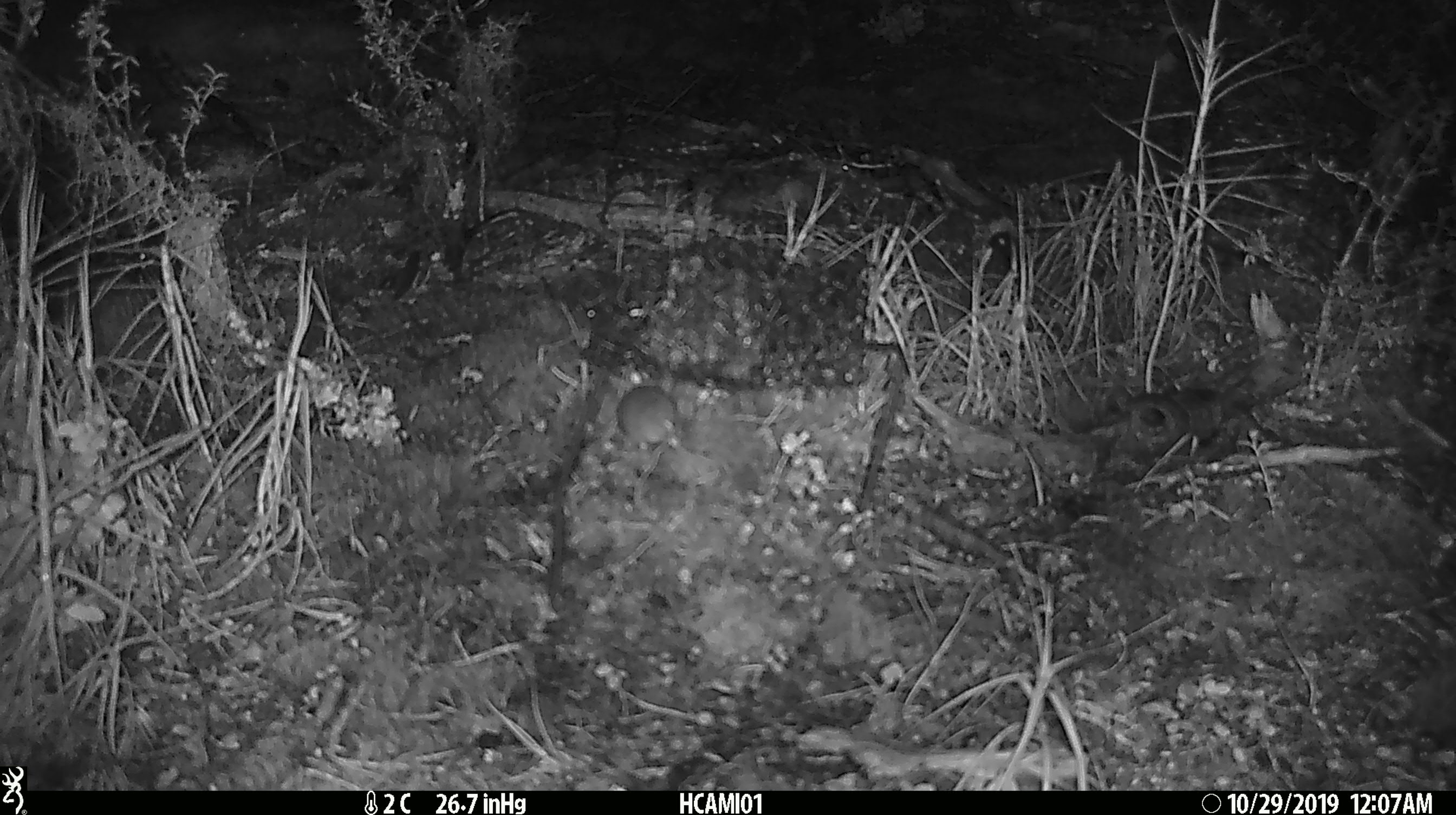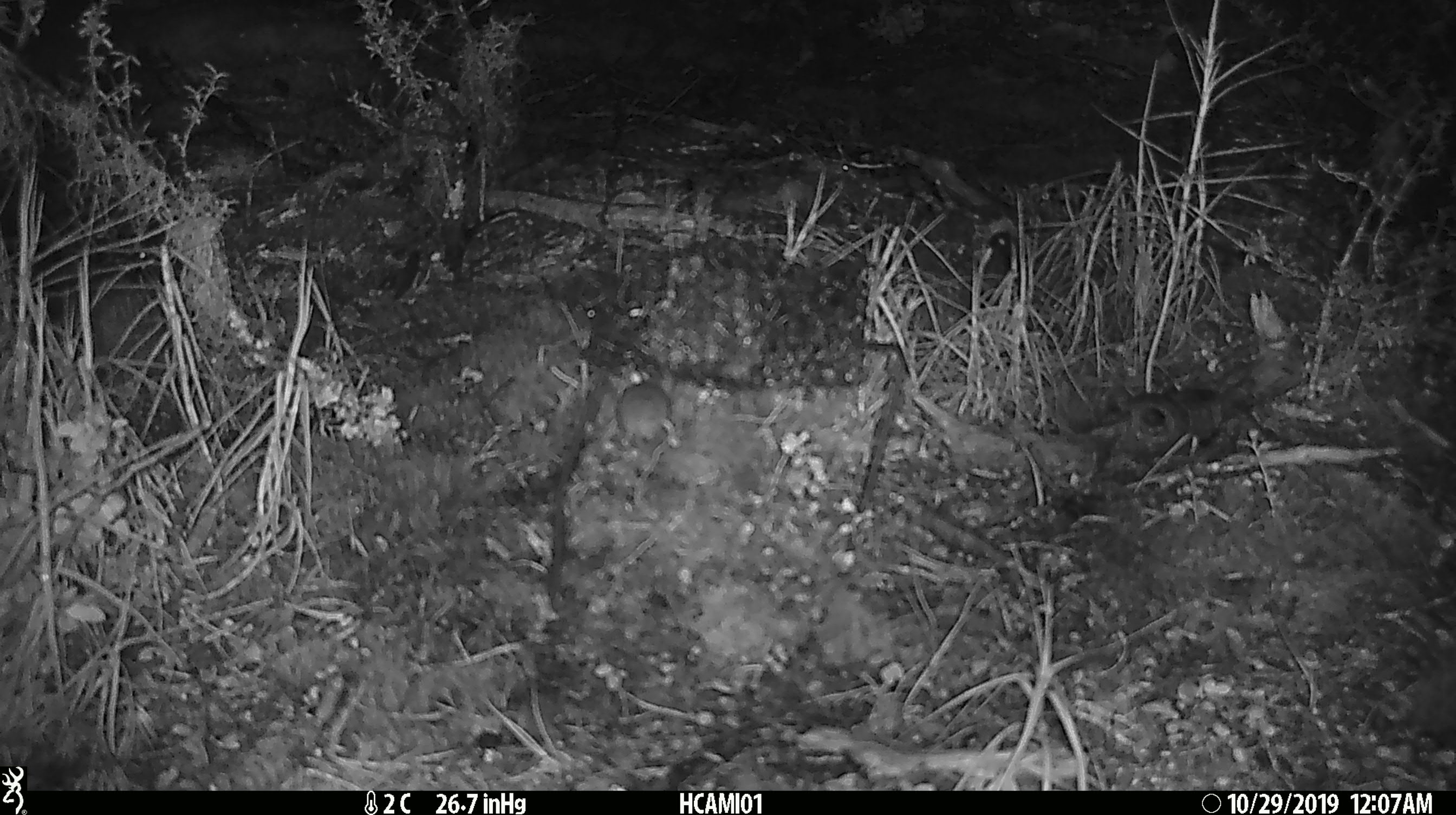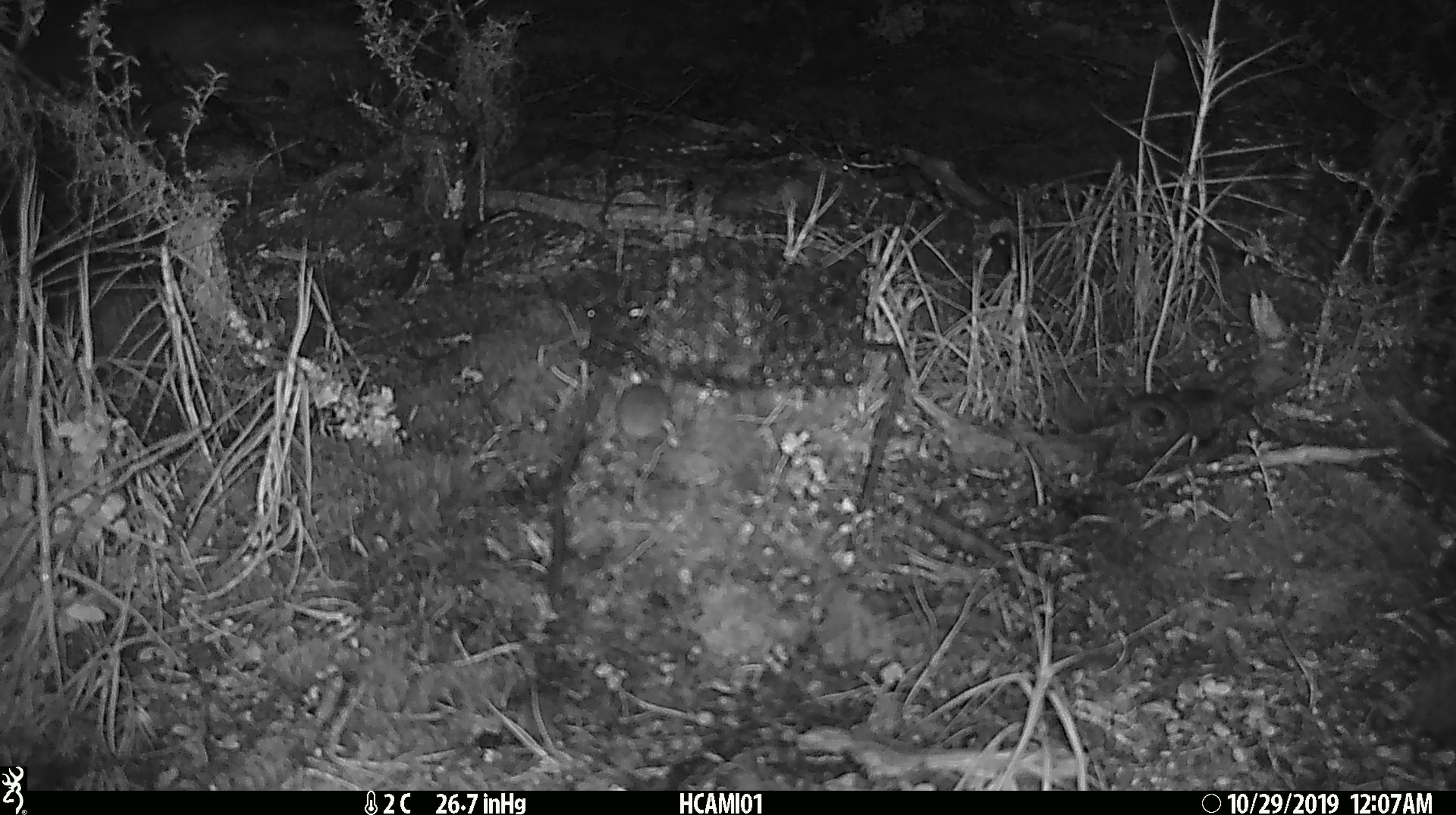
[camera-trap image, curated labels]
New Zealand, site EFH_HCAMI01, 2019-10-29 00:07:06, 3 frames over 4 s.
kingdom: Animalia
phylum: Chordata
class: Mammalia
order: Rodentia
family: Muridae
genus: Mus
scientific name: Mus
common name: mouse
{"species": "mouse (Mus)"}